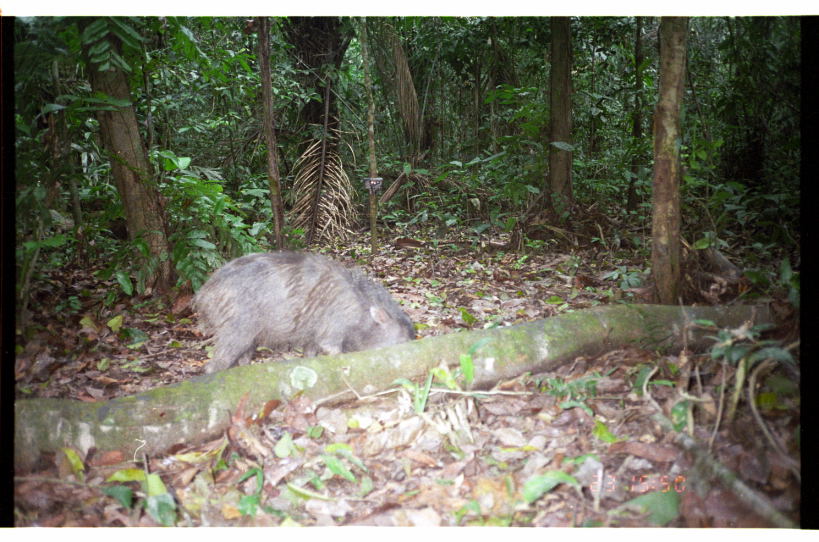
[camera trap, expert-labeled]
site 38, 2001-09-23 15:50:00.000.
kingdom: Animalia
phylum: Chordata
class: Mammalia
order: Artiodactyla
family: Tayassuidae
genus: Tayassu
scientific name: Tayassu pecari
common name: white-lipped peccary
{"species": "Tayassu pecari (white-lipped peccary)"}